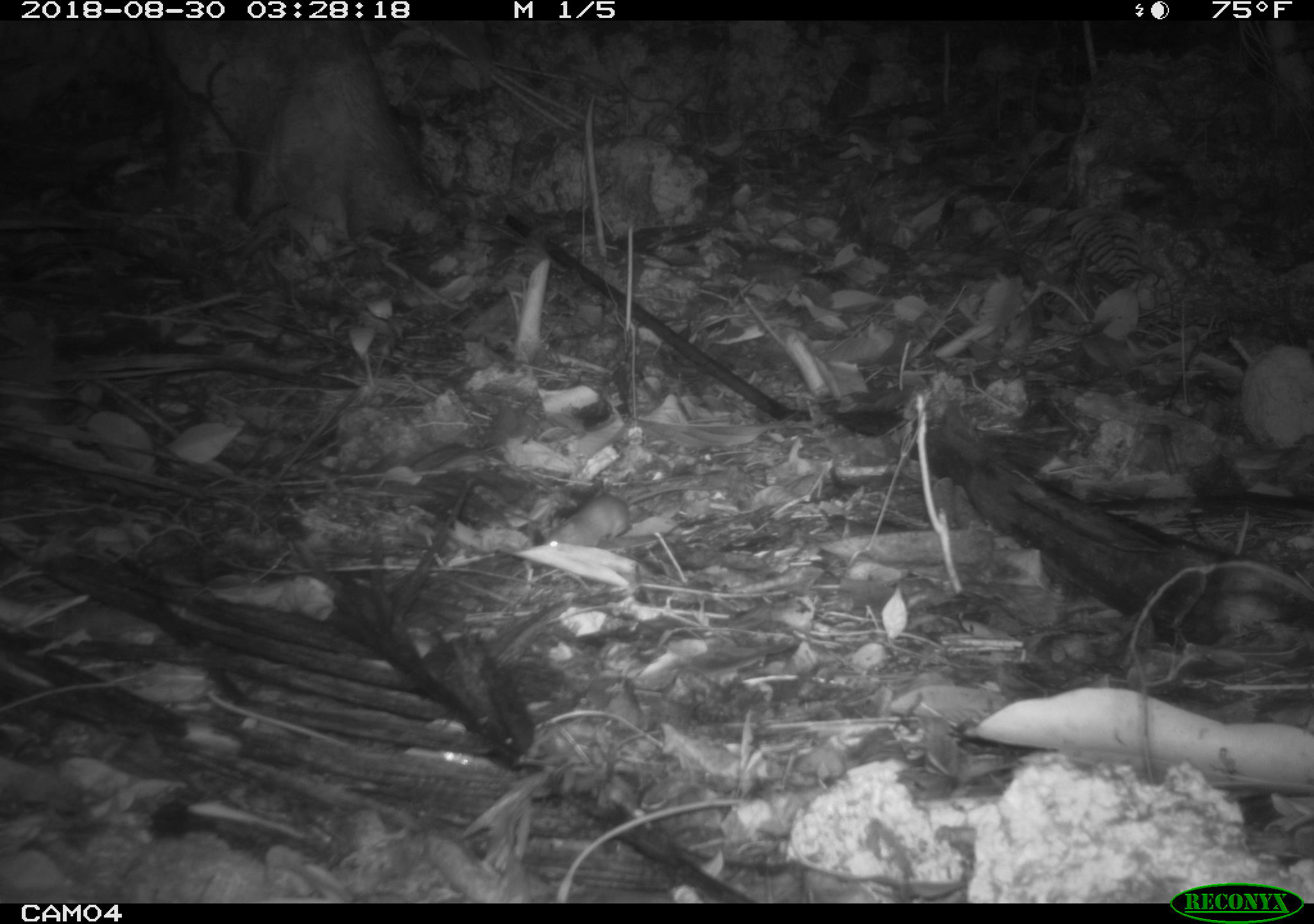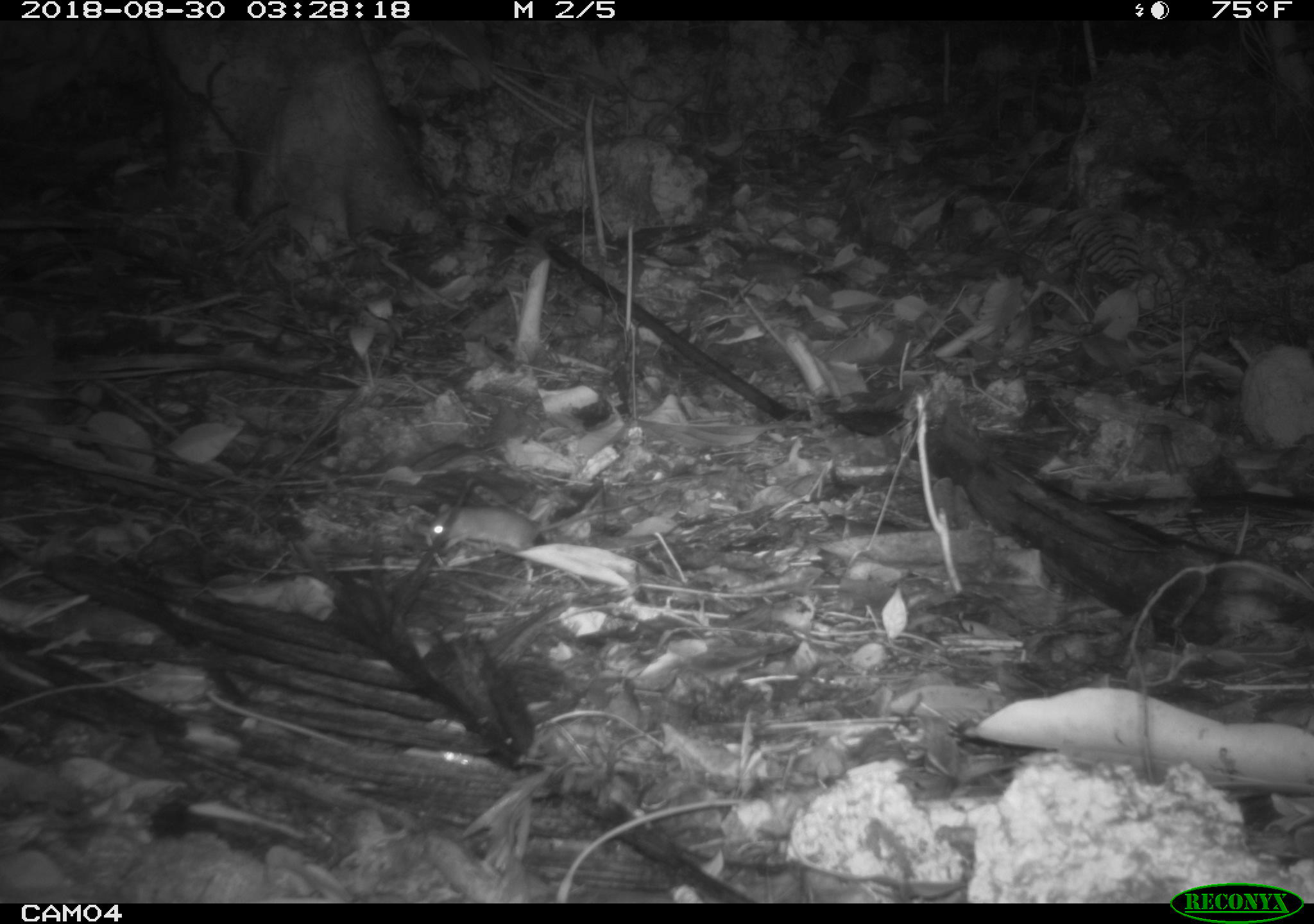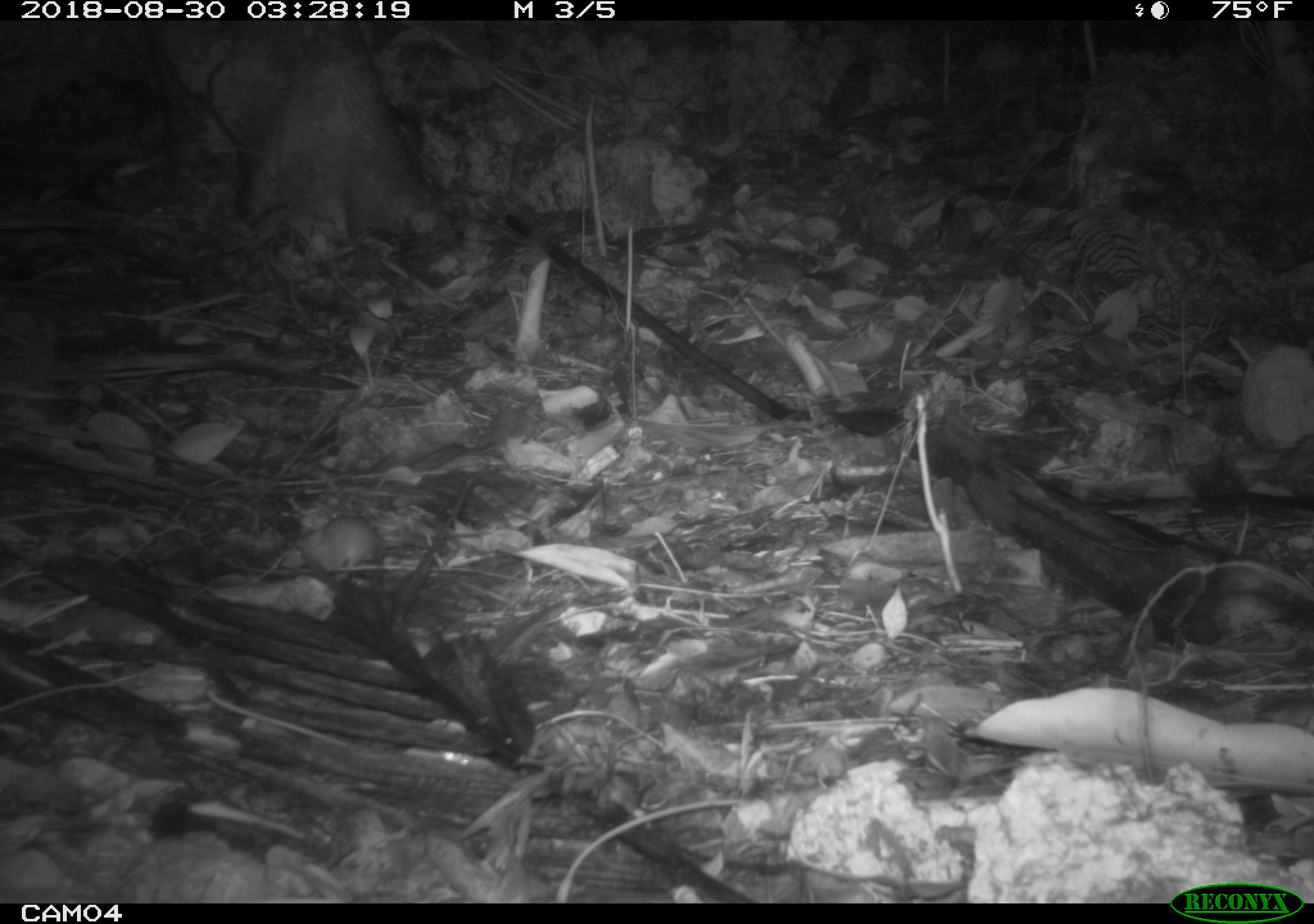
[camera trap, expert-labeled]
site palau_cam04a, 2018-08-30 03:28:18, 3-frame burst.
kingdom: Animalia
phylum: Chordata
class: Mammalia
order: Rodentia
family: Muridae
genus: Rattus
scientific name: Rattus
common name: rat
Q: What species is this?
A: Rat (Rattus).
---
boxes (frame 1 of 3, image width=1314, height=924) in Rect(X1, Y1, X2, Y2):
rat: Rect(545, 486, 694, 551)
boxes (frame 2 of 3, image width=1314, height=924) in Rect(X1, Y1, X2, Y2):
rat: Rect(416, 487, 584, 590)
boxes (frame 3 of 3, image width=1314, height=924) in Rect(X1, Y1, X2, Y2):
rat: Rect(284, 512, 383, 577)